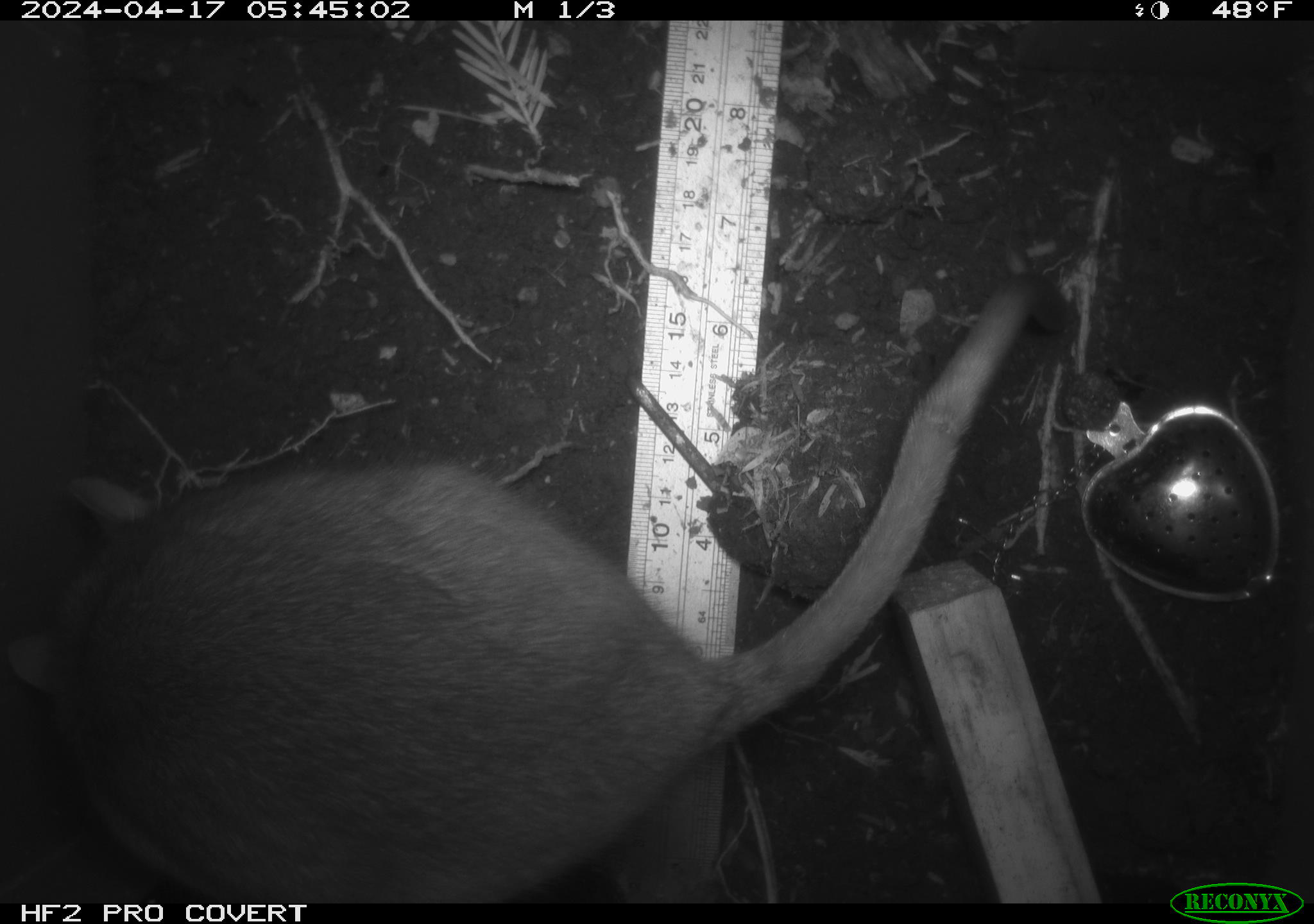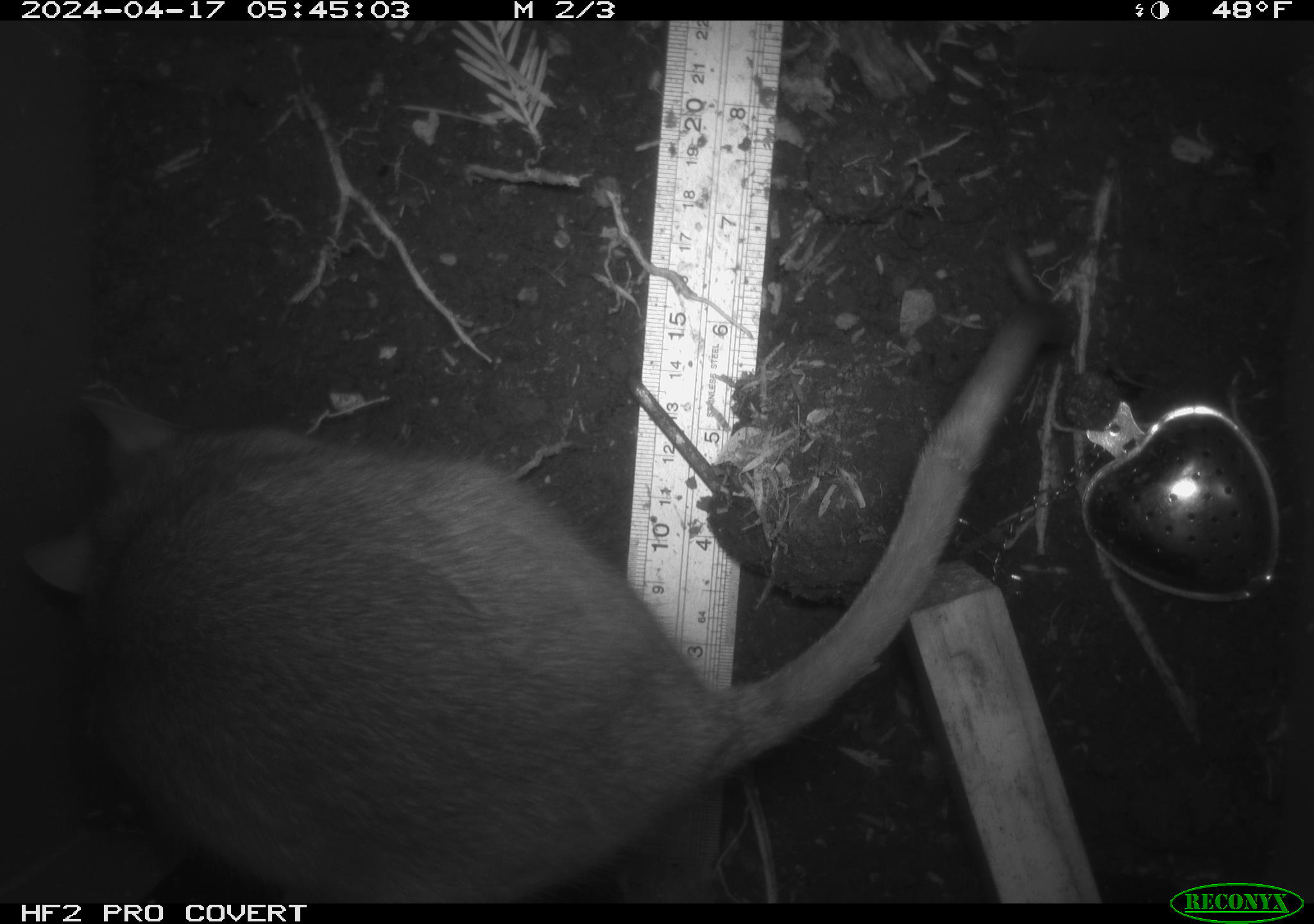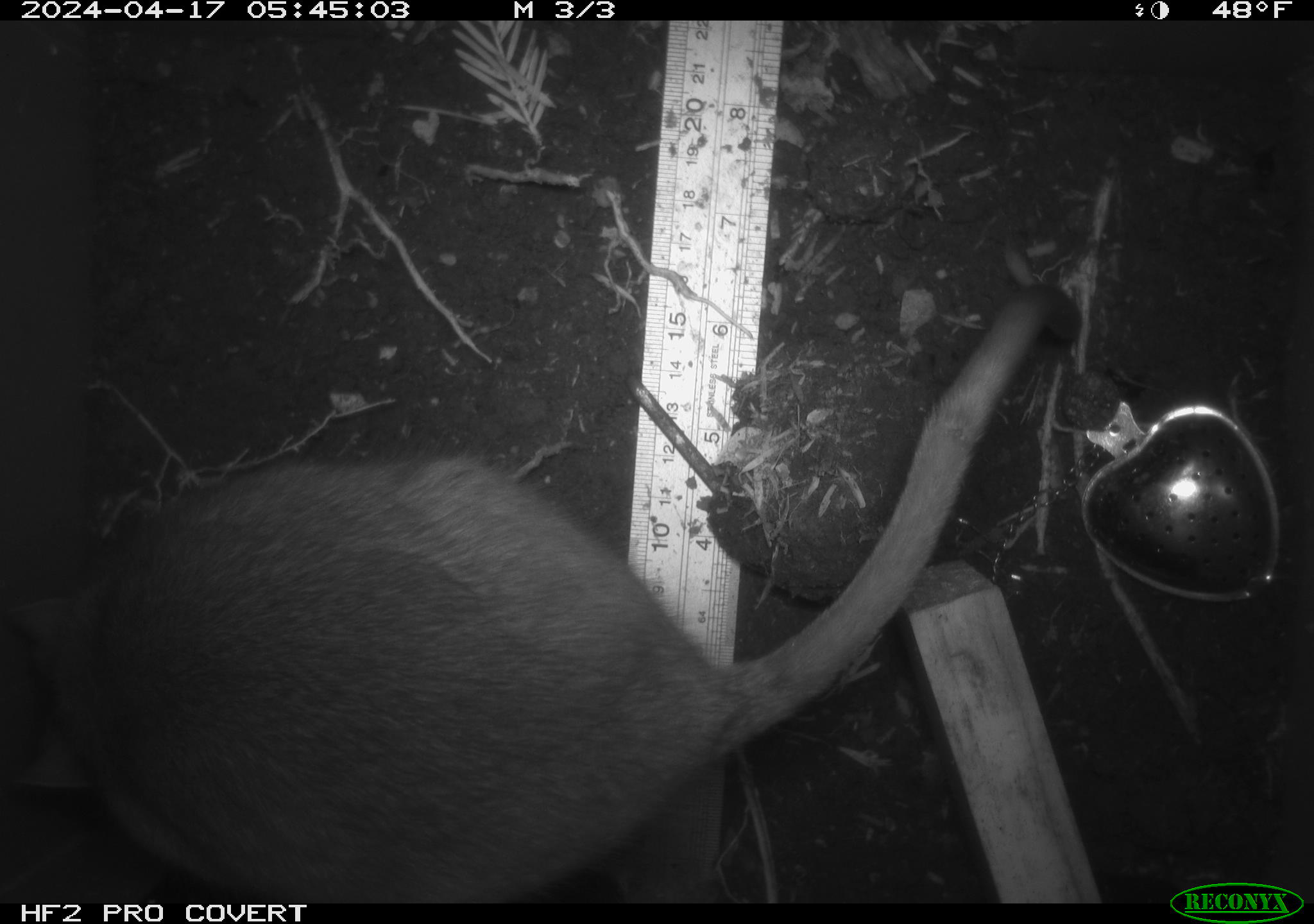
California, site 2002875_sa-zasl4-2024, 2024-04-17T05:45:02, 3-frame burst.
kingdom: Animalia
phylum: Chordata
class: Mammalia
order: Rodentia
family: Cricetidae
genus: Neotoma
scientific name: Neotoma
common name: pack rat or woodrat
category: neotoma species